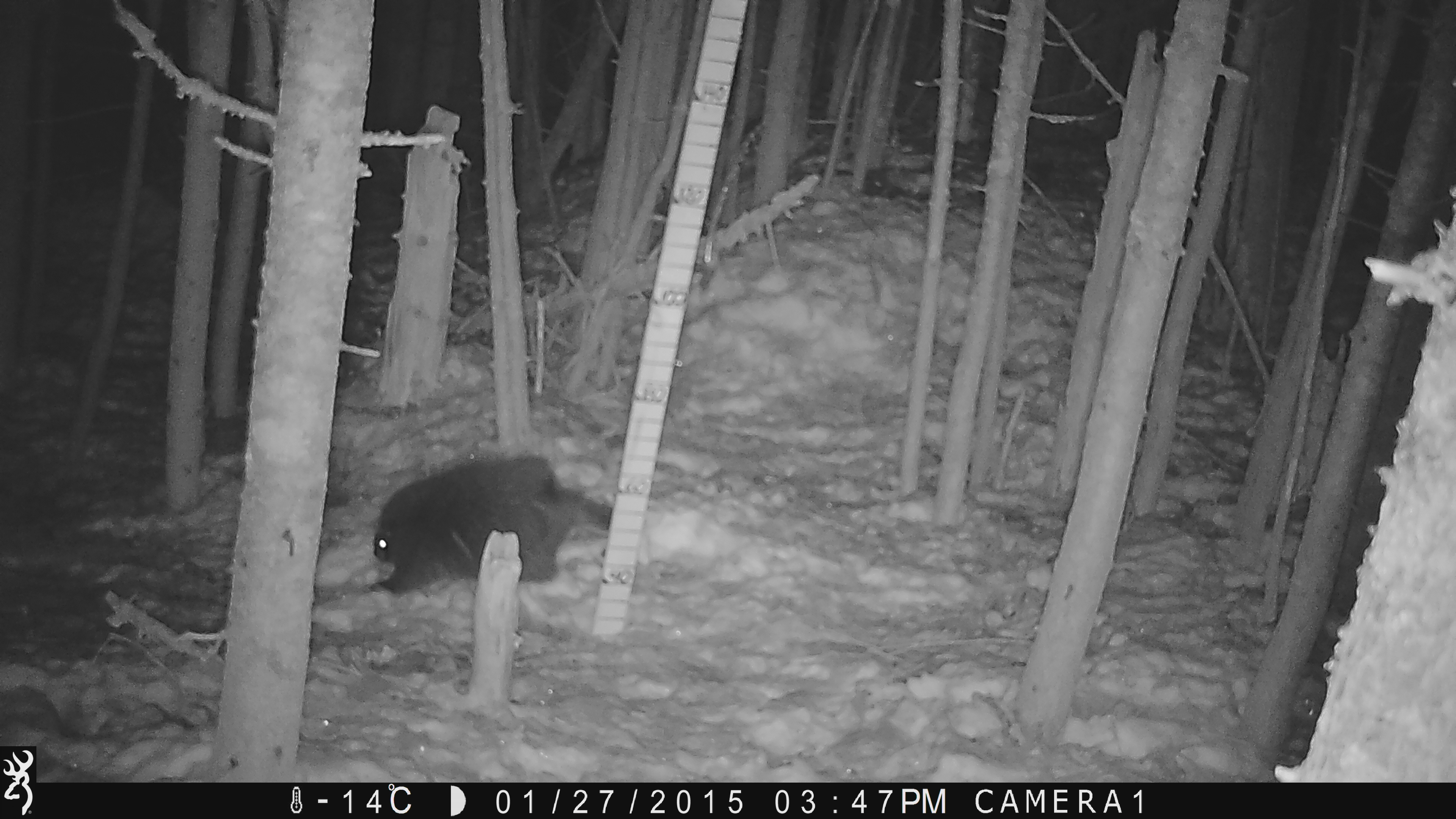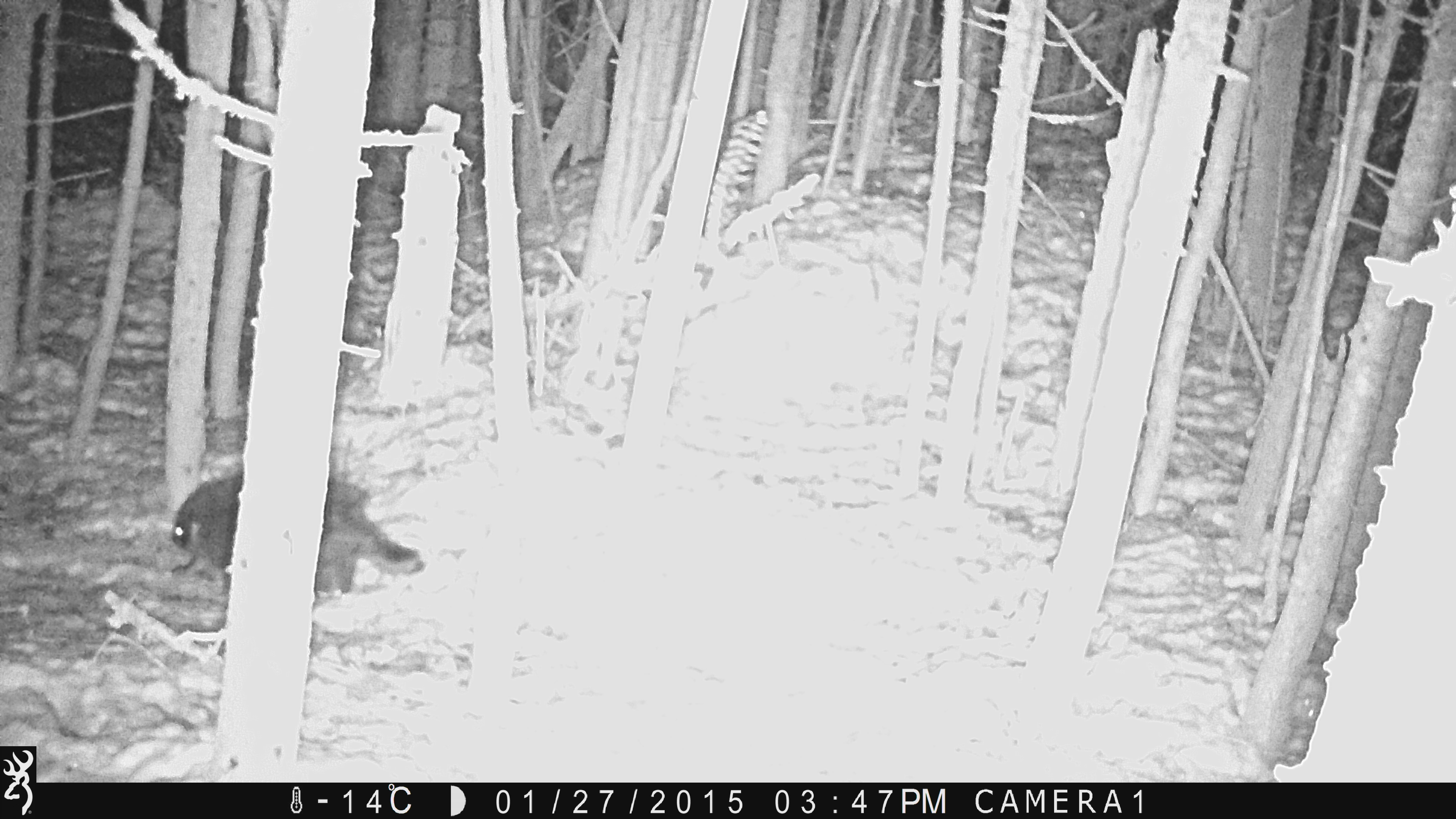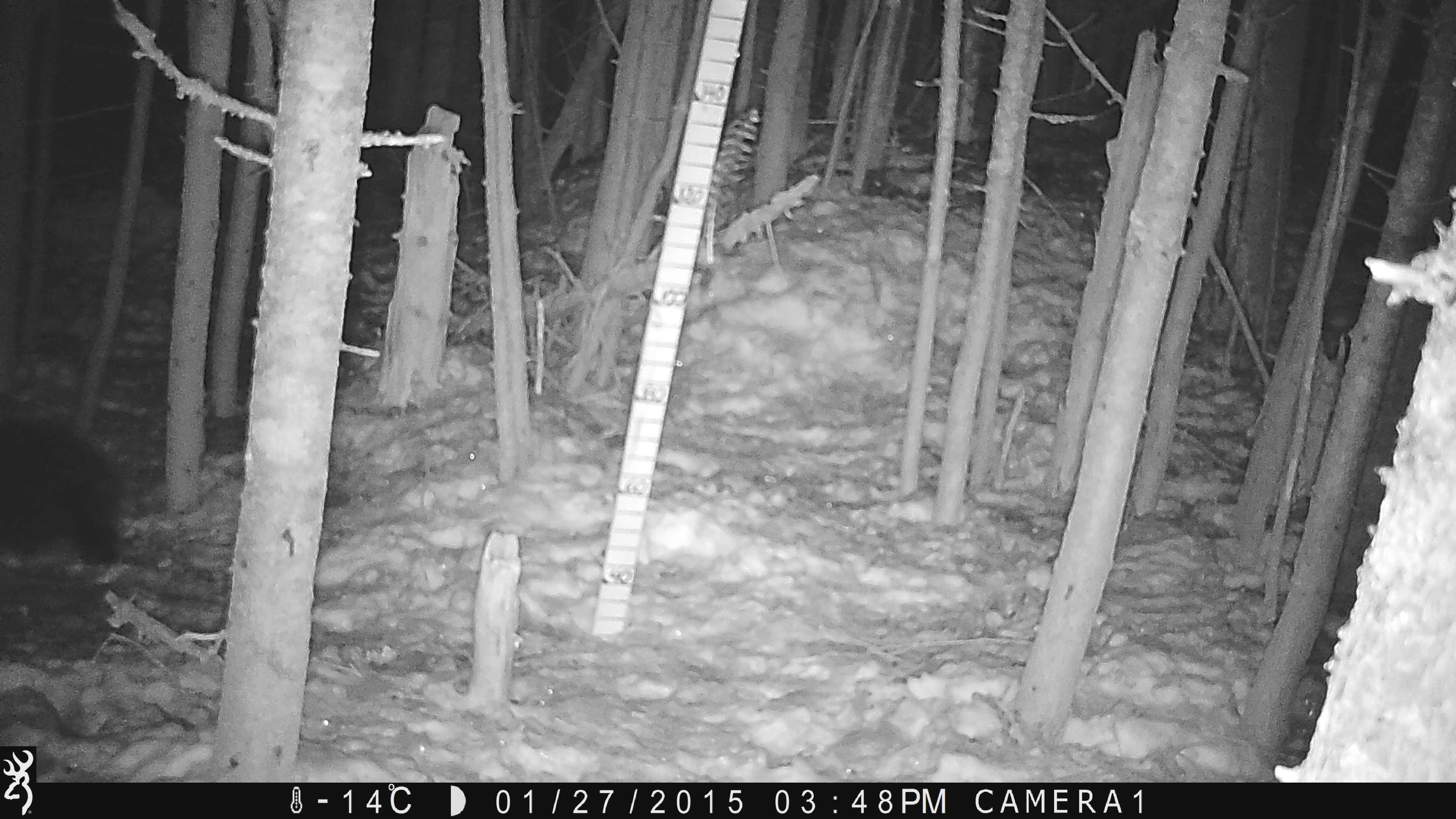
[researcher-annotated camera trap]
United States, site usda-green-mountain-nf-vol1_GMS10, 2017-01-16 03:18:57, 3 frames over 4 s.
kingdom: Animalia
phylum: Chordata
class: Mammalia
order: Rodentia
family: Erethizontidae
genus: Erethizon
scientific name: Erethizon dorsatum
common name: porcupine